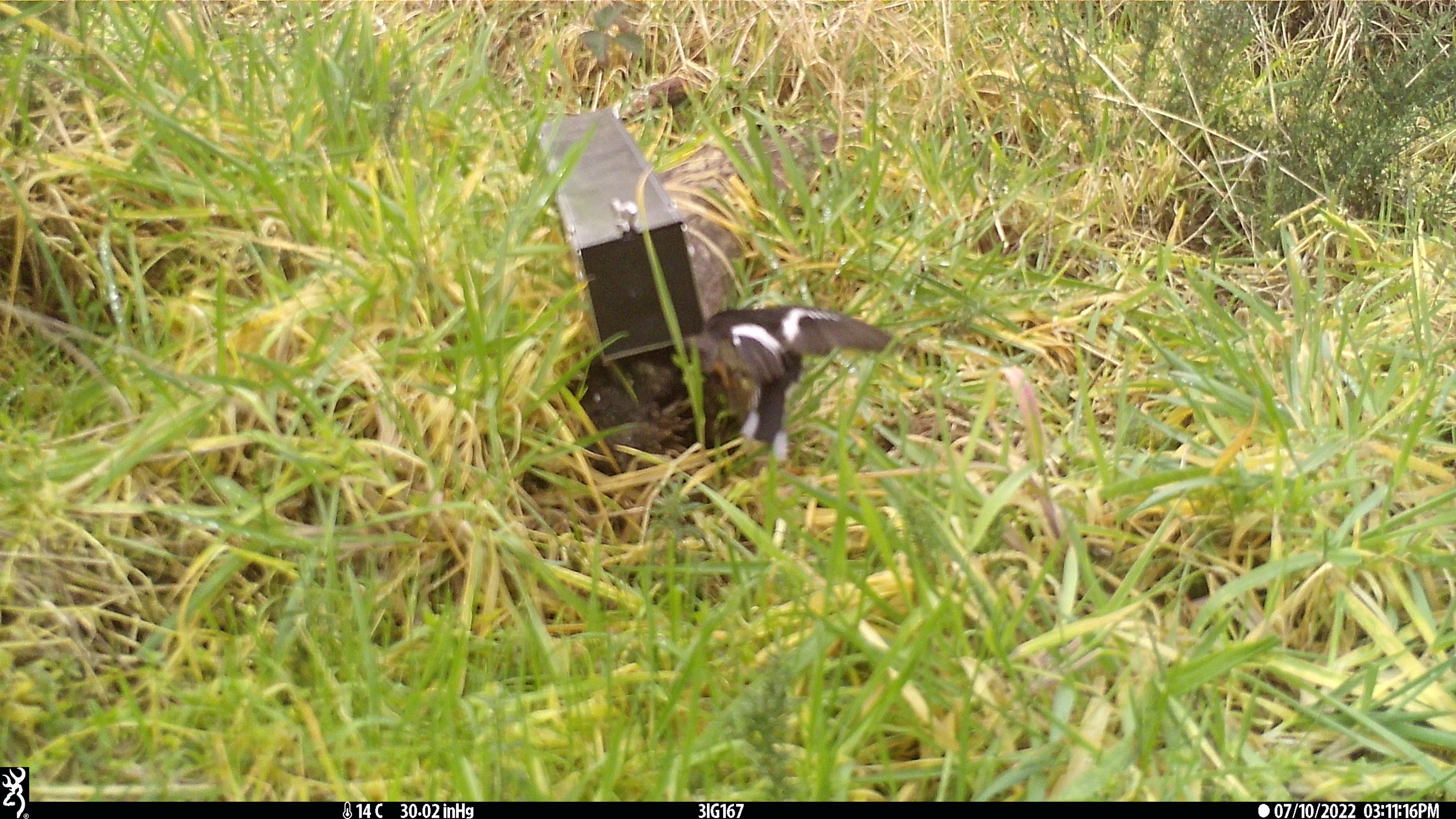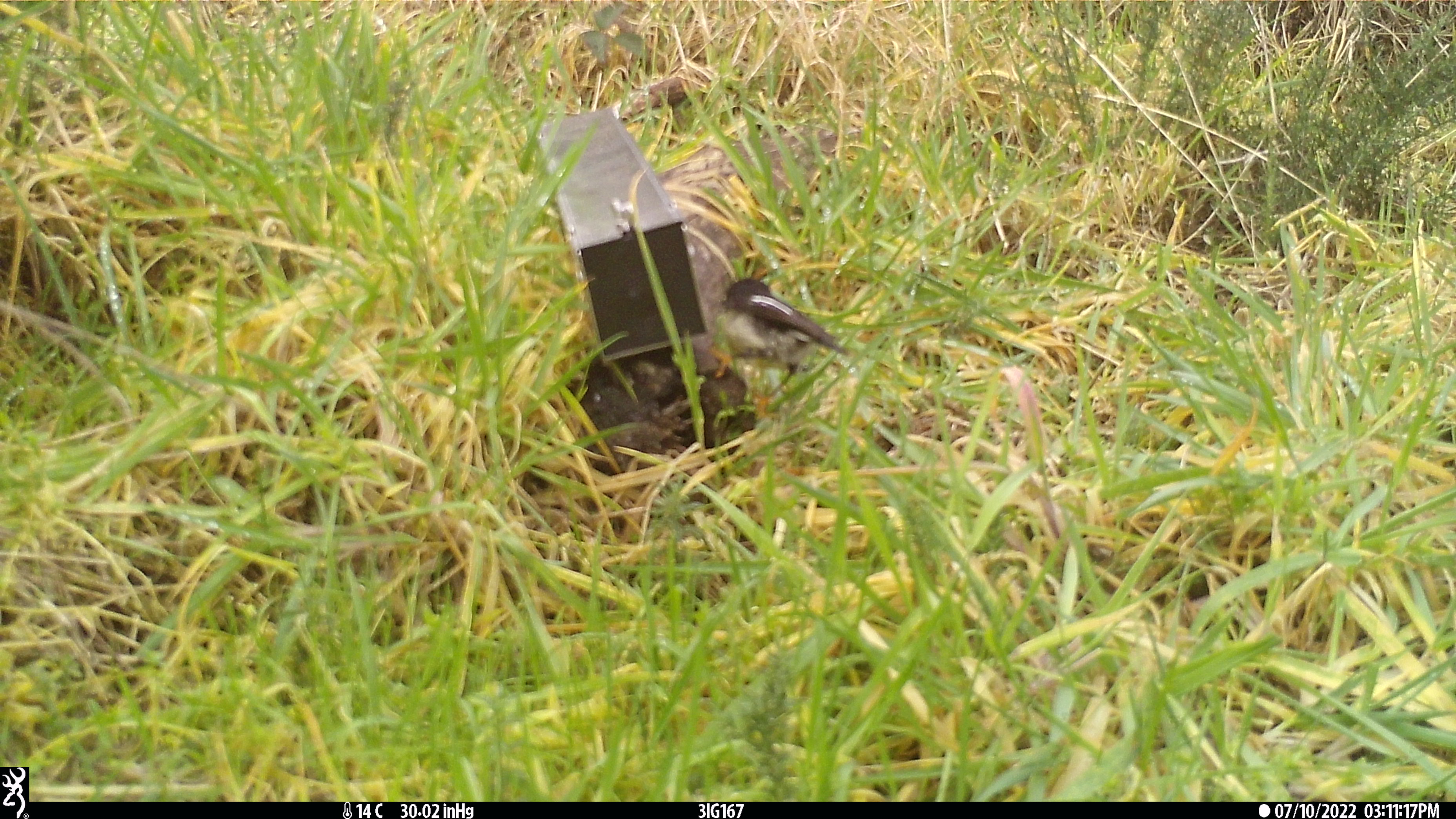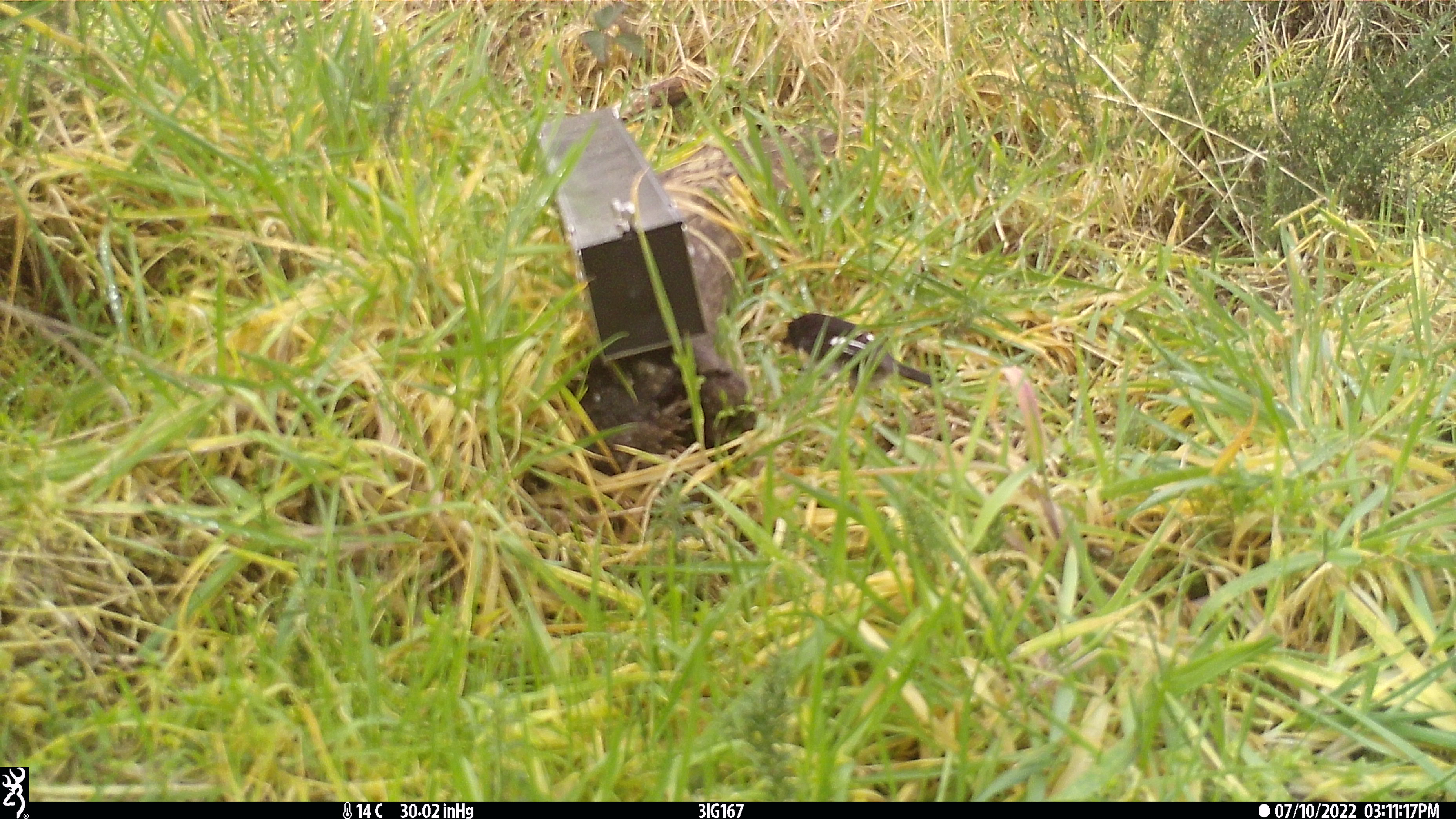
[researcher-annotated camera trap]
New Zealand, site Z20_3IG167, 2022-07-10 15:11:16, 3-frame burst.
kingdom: Animalia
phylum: Chordata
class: Aves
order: Passeriformes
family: Petroicidae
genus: Petroica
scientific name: Petroica macrocephala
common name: tomtit